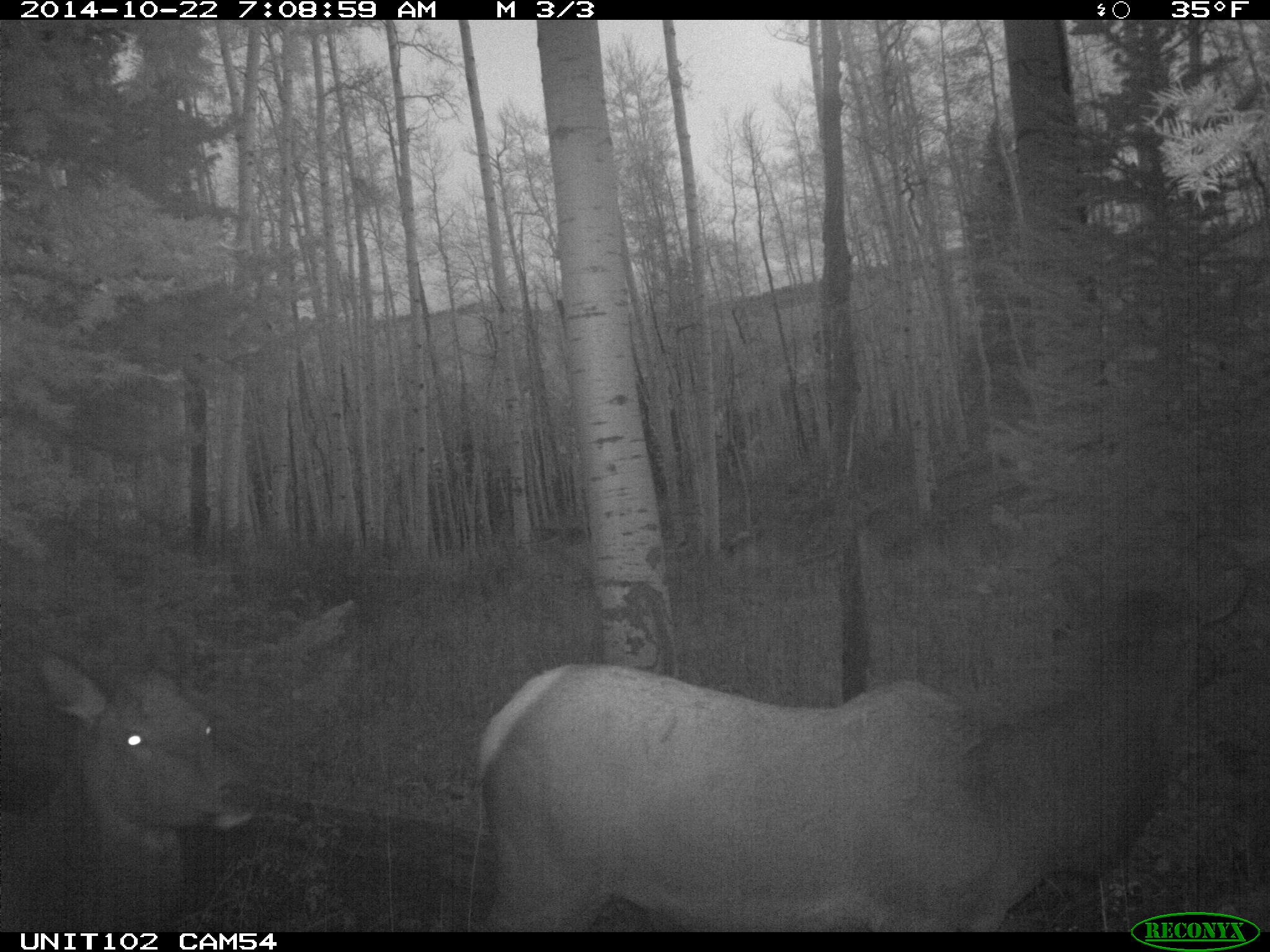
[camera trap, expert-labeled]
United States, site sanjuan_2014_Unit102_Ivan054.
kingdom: Animalia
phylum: Chordata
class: Mammalia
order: Artiodactyla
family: Cervidae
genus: Cervus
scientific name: Cervus elaphus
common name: red deer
Cervus elaphus (red deer).